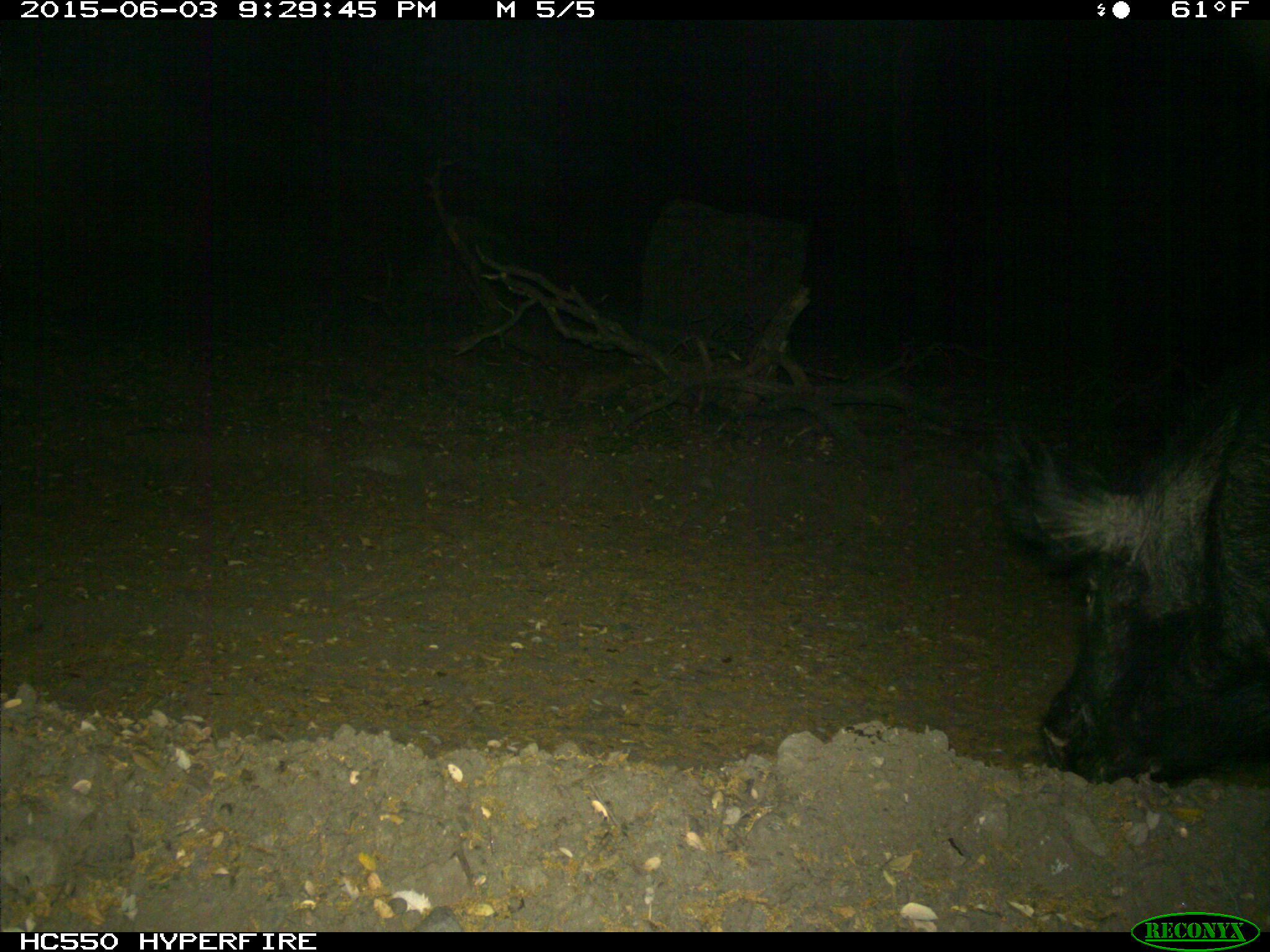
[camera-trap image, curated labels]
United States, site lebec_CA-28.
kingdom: Animalia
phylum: Chordata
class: Mammalia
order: Artiodactyla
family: Suidae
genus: Sus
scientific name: Sus scrofa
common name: wild boar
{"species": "Sus scrofa (wild boar)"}